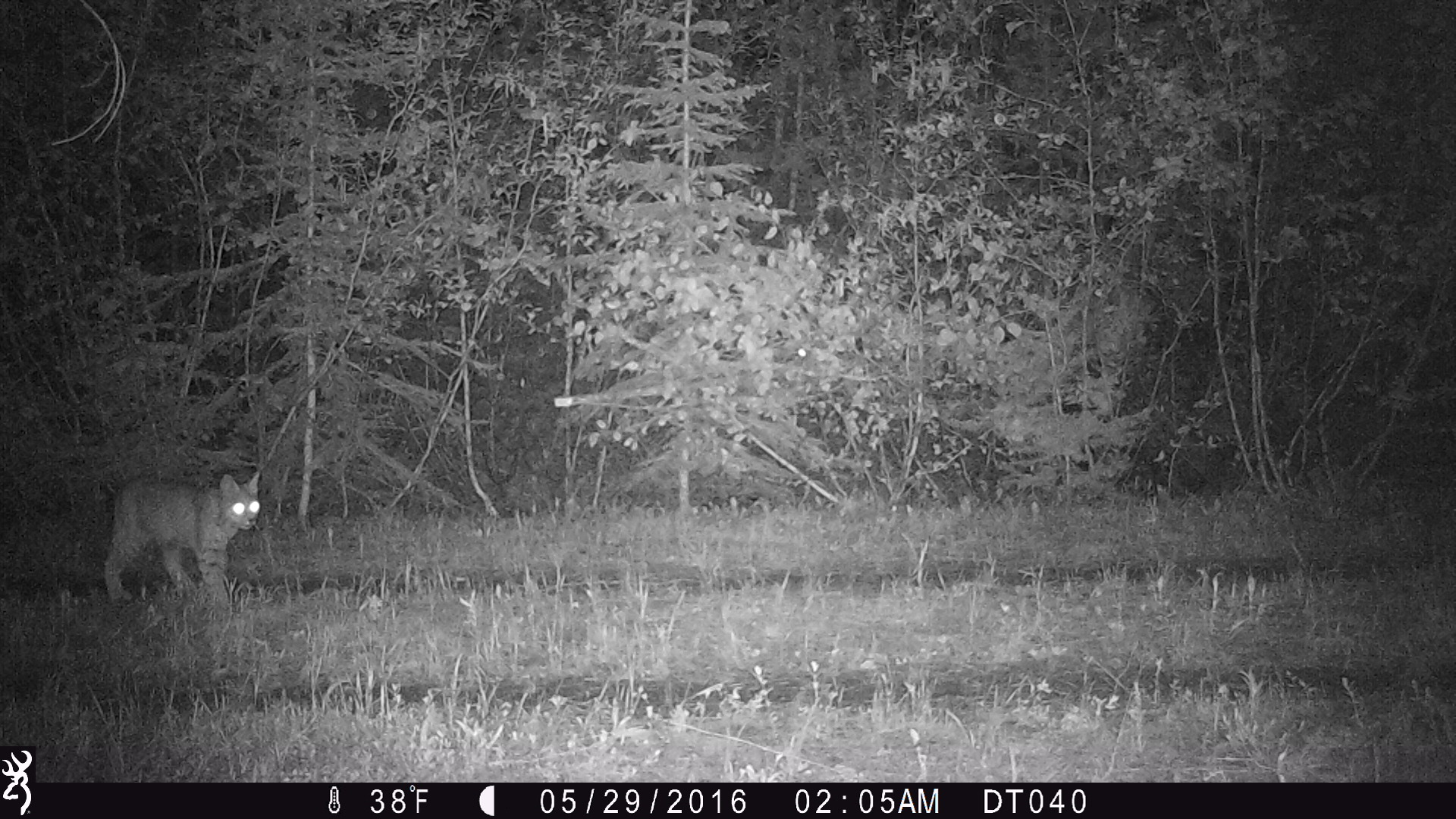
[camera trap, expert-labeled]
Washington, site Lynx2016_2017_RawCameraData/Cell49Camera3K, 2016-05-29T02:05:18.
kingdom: Animalia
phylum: Chordata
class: Mammalia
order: Carnivora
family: Felidae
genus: Lynx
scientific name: Lynx rufus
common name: bobcat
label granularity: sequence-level